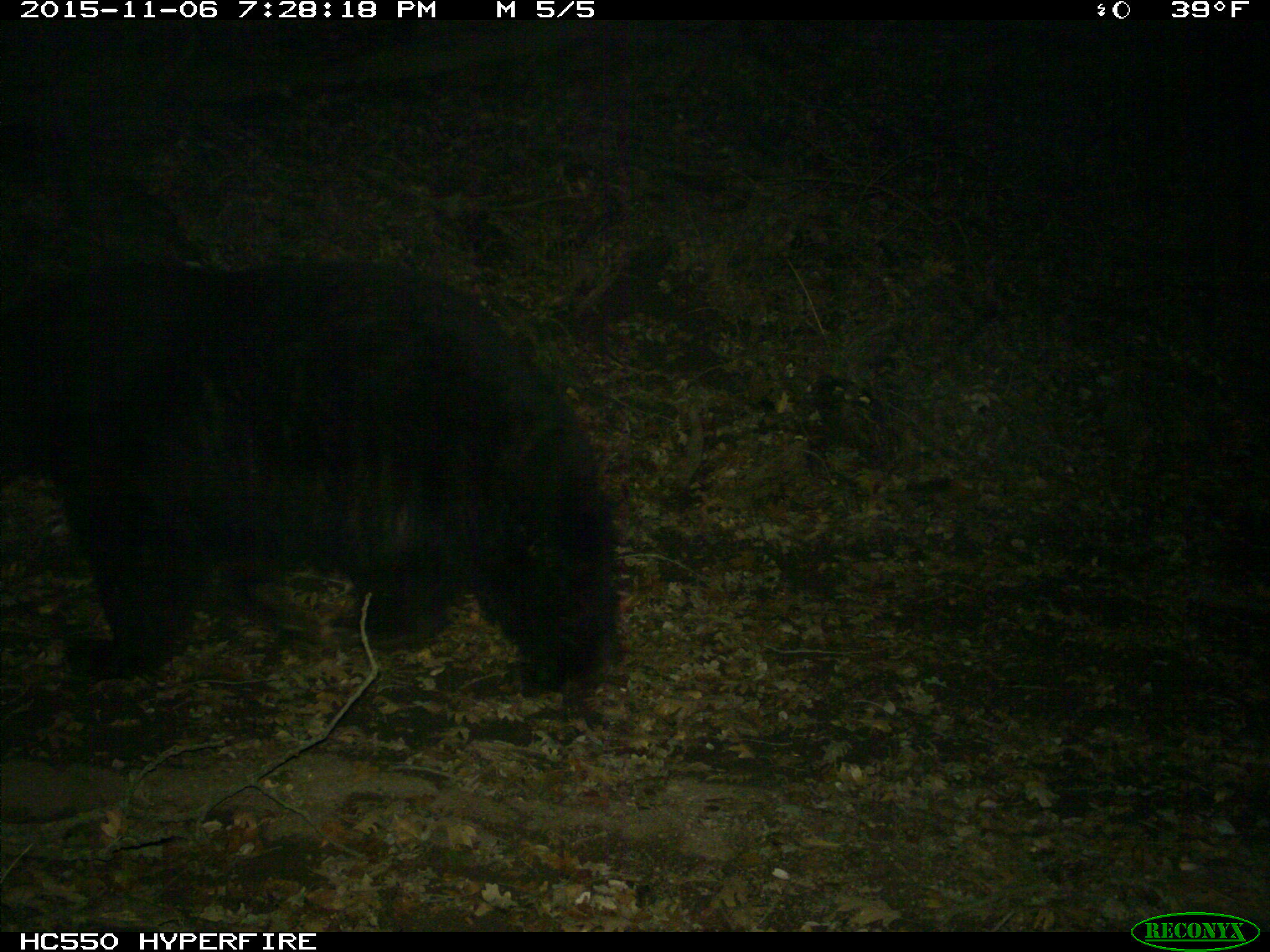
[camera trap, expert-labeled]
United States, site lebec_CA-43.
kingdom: Animalia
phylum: Chordata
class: Mammalia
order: Carnivora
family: Ursidae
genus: Ursus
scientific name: Ursus americanus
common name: american black bear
Ursus americanus (american black bear).